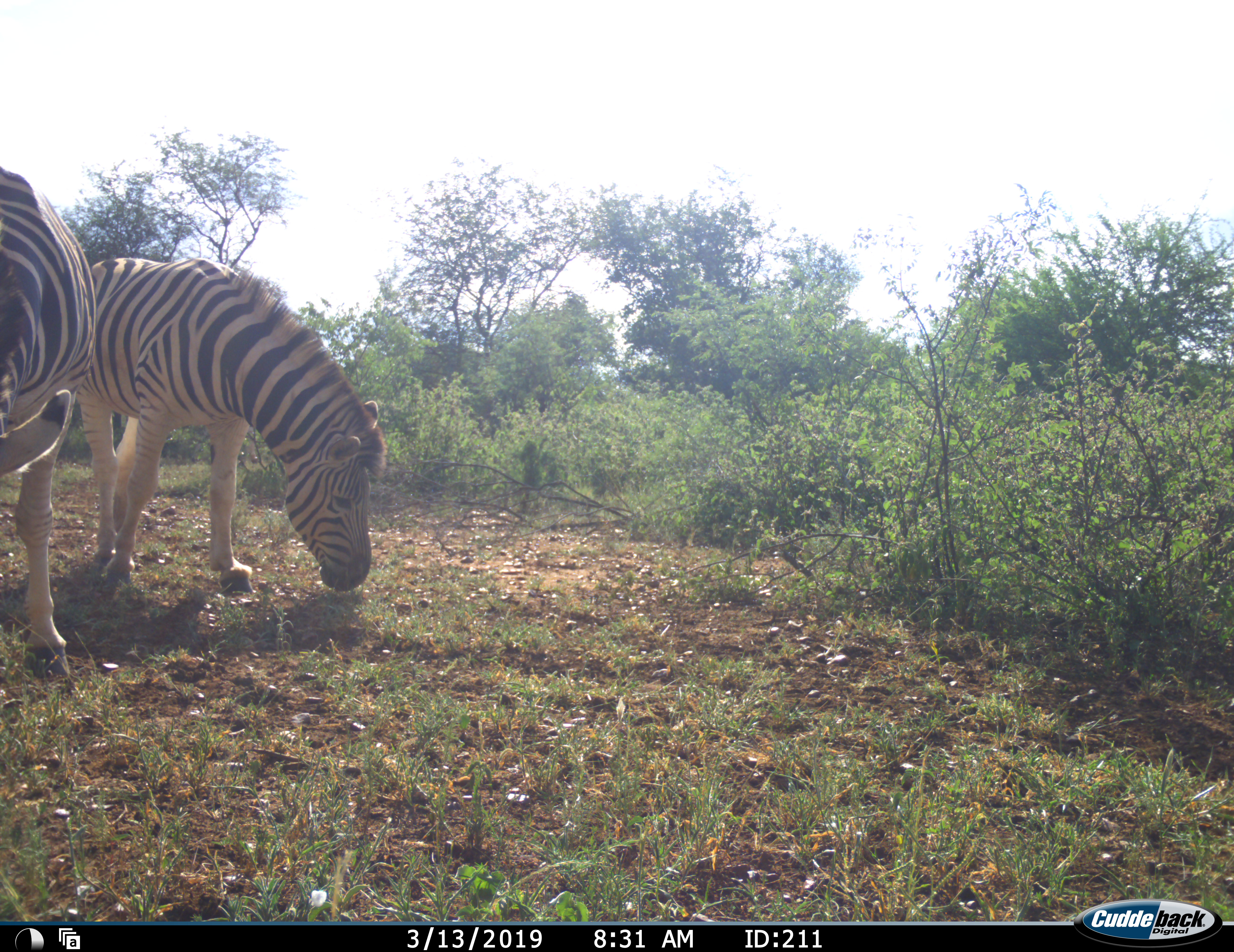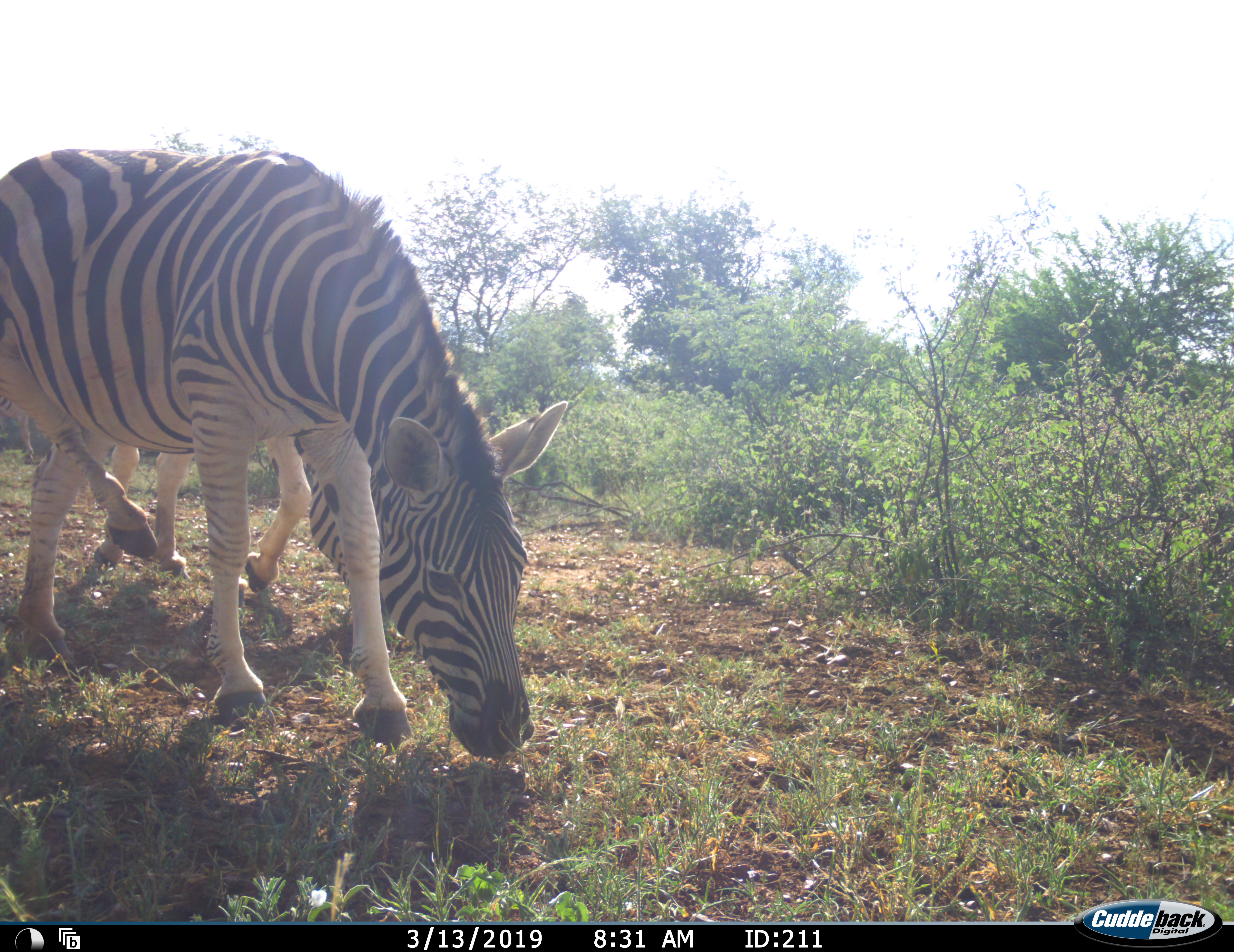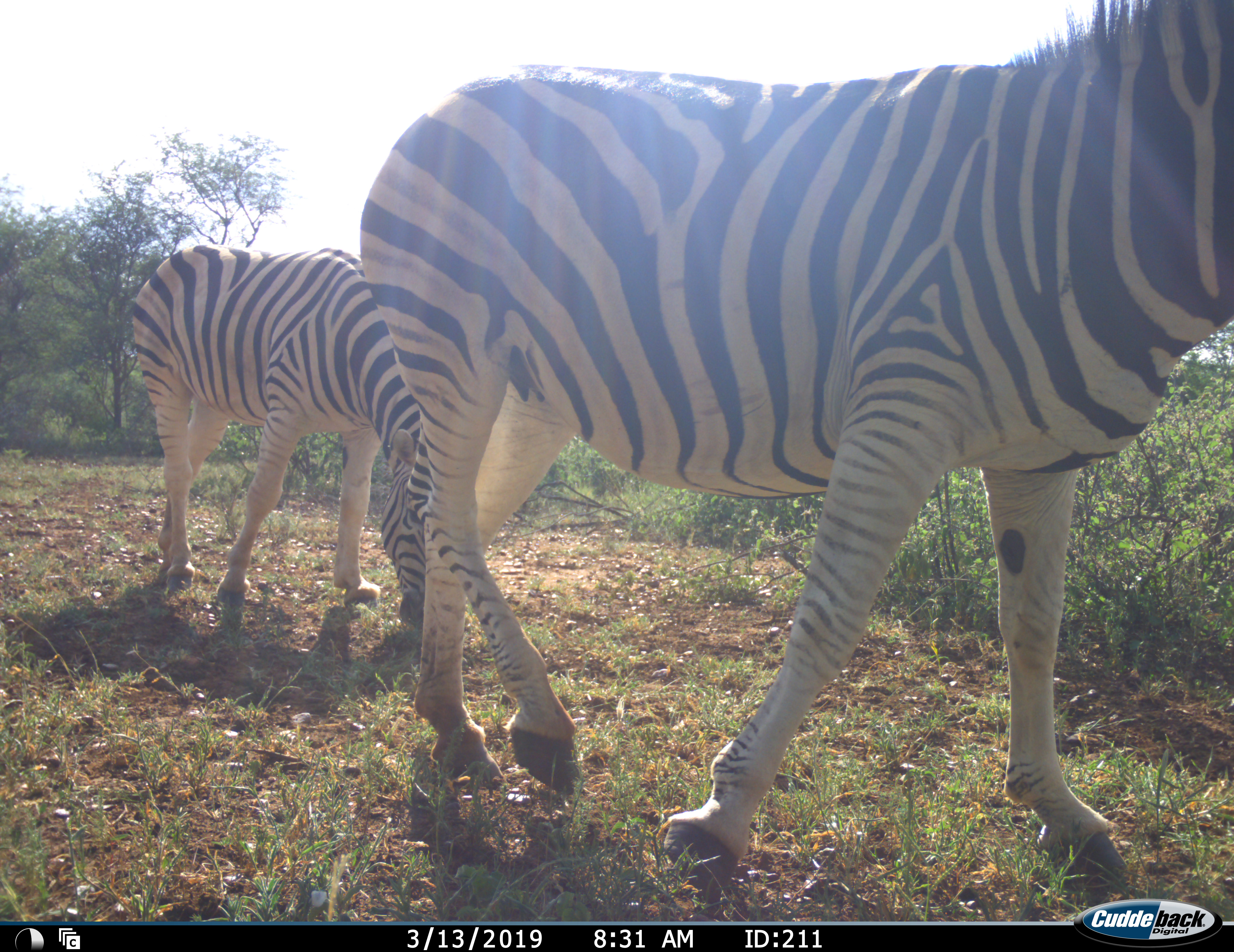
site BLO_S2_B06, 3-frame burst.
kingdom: Animalia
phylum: Chordata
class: Mammalia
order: Perissodactyla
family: Equidae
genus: Equus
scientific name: Equus quagga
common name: plains zebra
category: zebraplains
Zebraplains (plains zebra) (Equus quagga), count 2. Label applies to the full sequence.